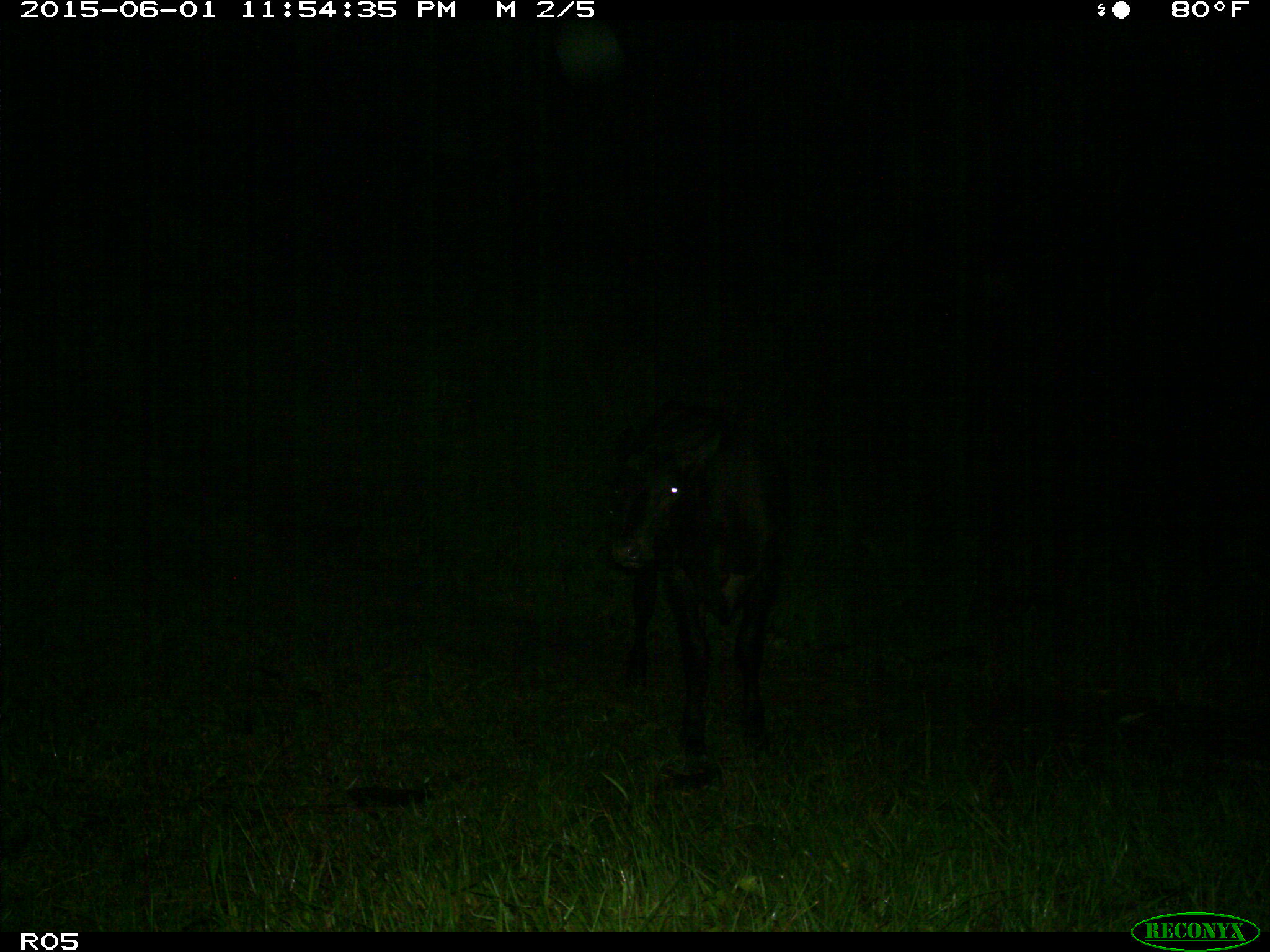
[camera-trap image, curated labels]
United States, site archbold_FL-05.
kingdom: Animalia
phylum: Chordata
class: Mammalia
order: Artiodactyla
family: Bovidae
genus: Bos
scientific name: Bos taurus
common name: domestic cow